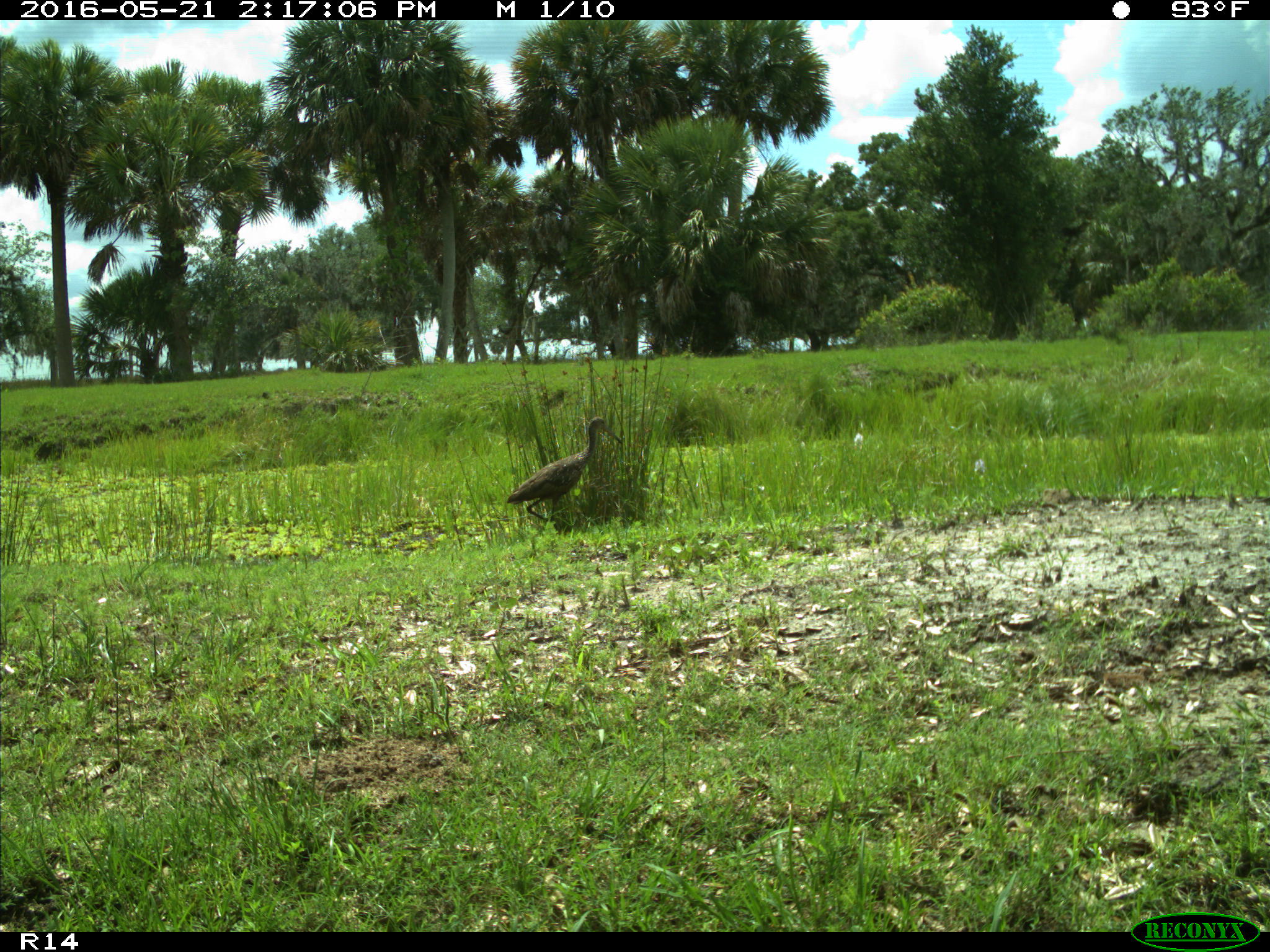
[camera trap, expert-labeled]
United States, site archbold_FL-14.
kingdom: Animalia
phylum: Chordata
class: Aves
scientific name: Aves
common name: birds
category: unidentified bird